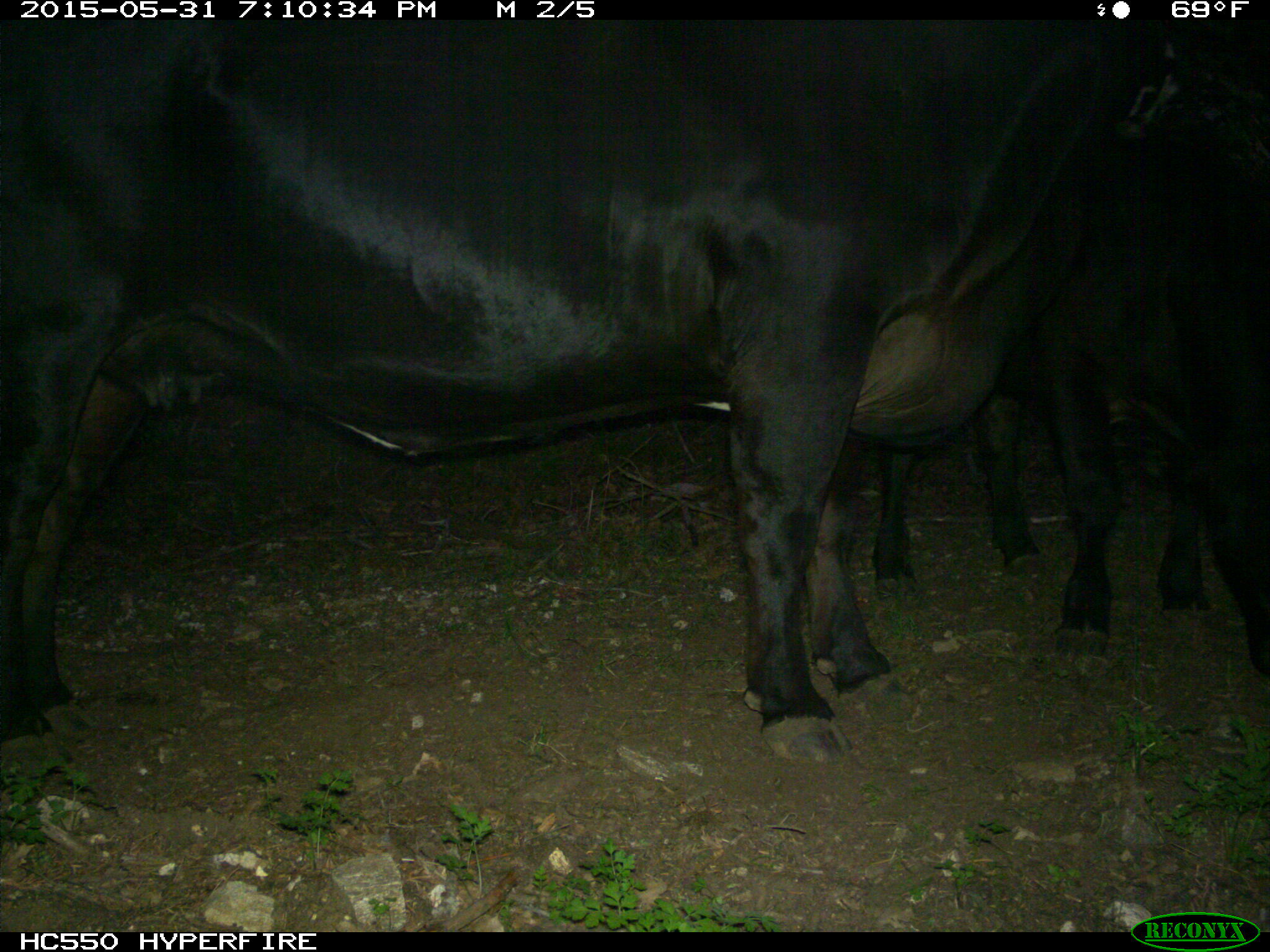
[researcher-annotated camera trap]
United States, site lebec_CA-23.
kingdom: Animalia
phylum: Chordata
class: Mammalia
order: Artiodactyla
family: Bovidae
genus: Bos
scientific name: Bos taurus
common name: domestic cow